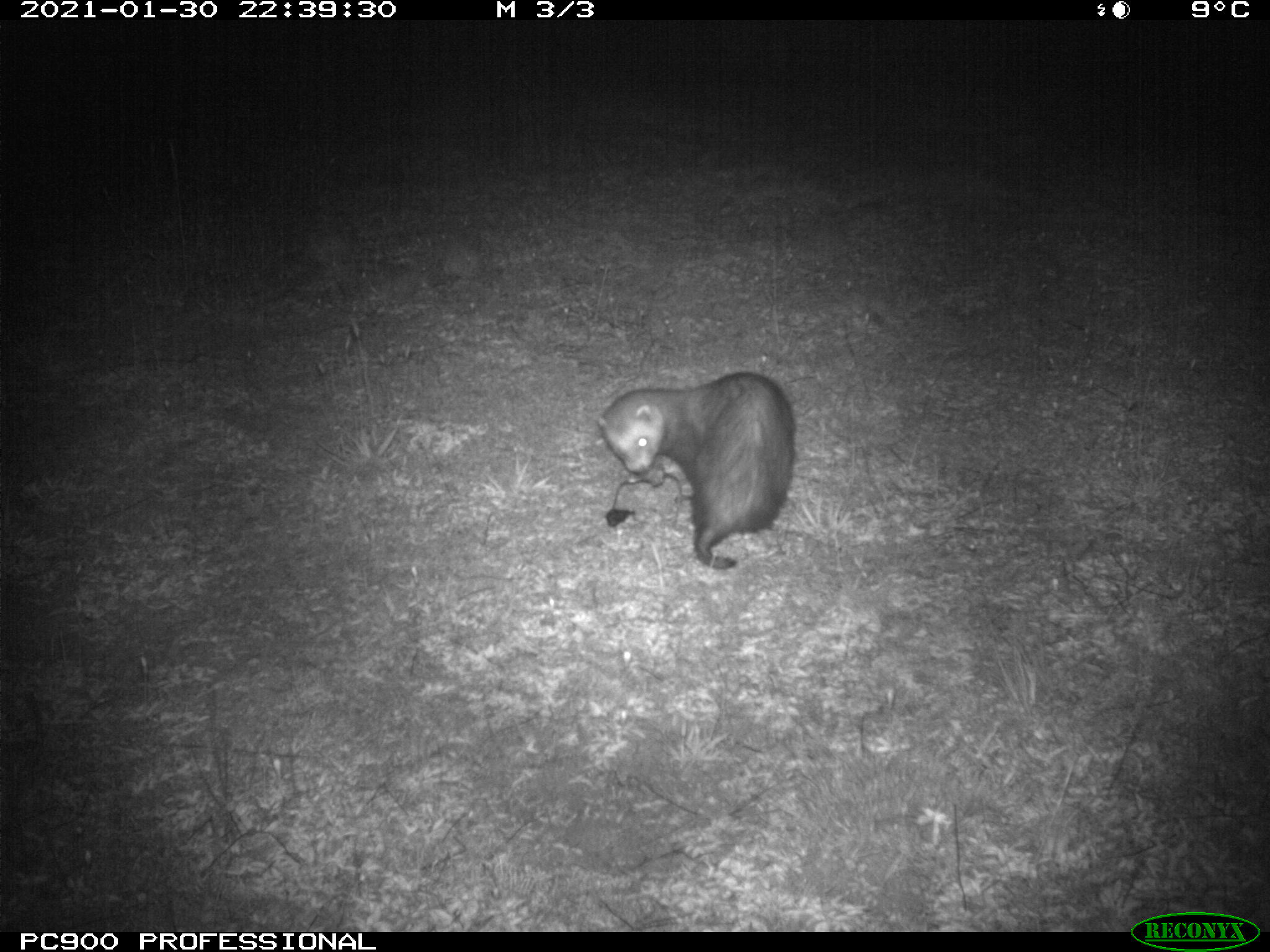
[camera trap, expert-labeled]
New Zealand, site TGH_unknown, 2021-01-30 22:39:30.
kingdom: Animalia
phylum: Chordata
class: Mammalia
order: Carnivora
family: Mustelidae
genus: Mustela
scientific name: Mustela furo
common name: ferret